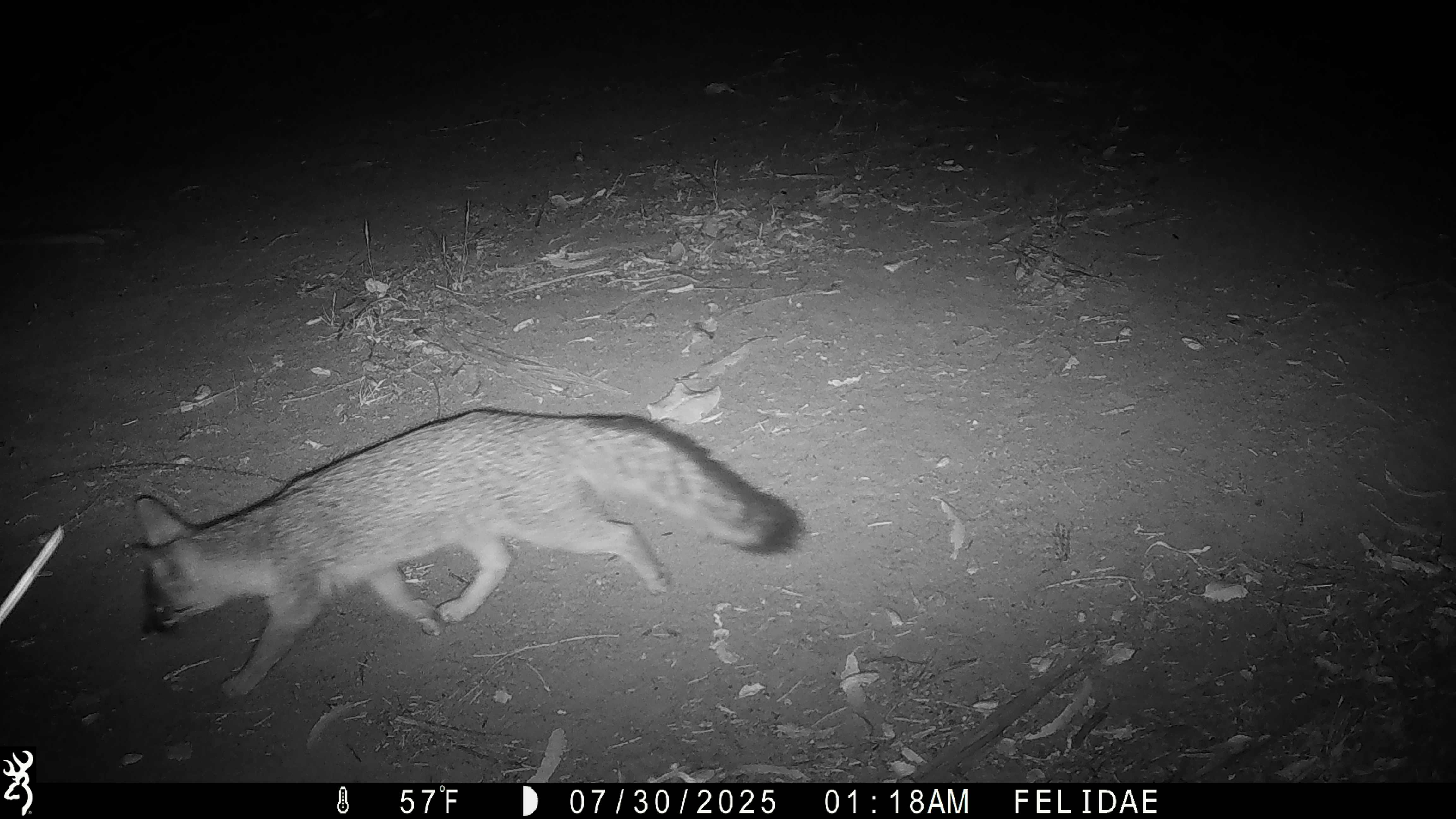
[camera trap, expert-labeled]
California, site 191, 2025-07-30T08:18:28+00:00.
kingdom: Animalia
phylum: Chordata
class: Mammalia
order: Carnivora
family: Canidae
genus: Urocyon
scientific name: Urocyon cinereoargenteus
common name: gray fox